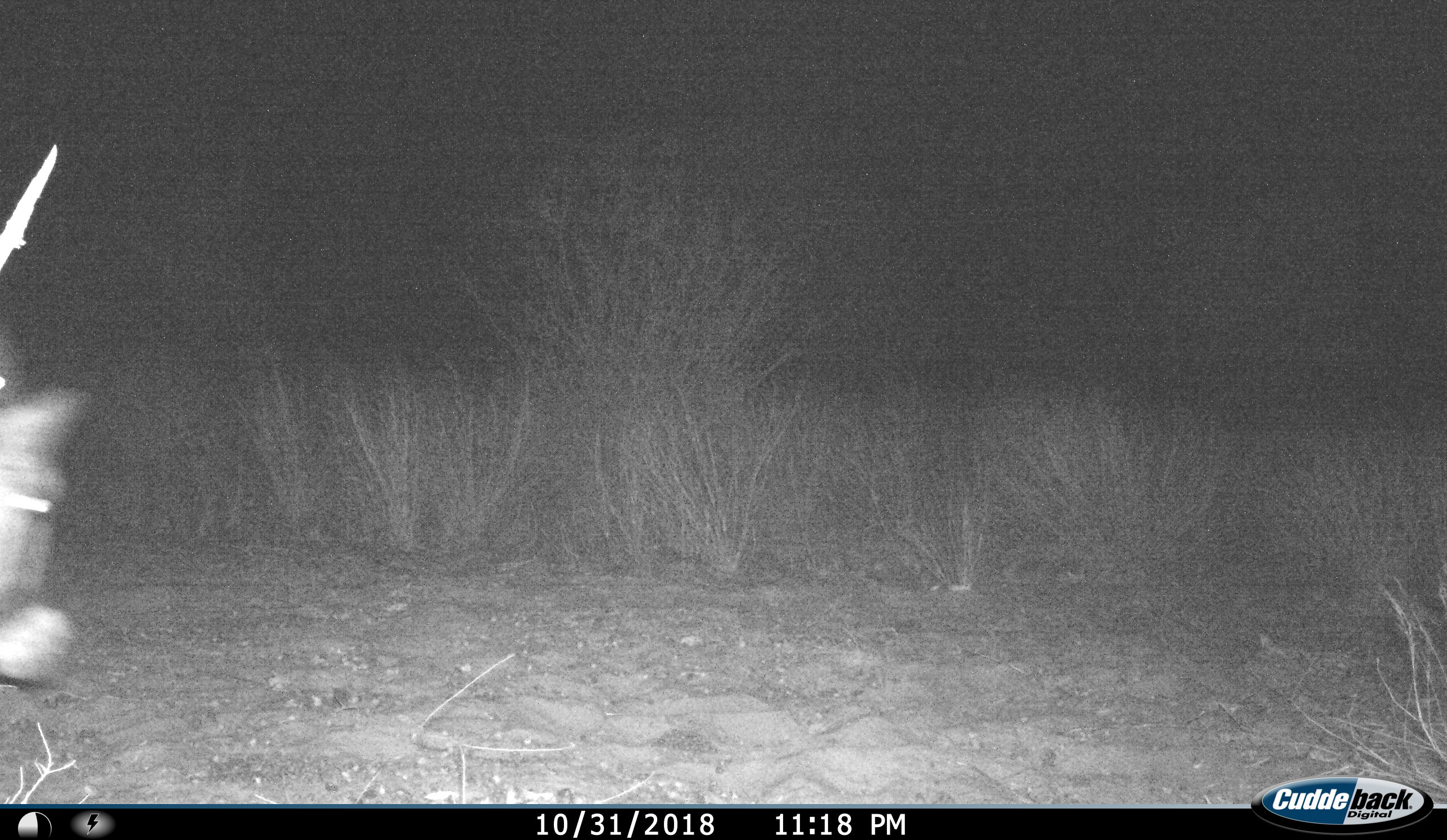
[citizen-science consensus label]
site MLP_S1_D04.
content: unidentified animal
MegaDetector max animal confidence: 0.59